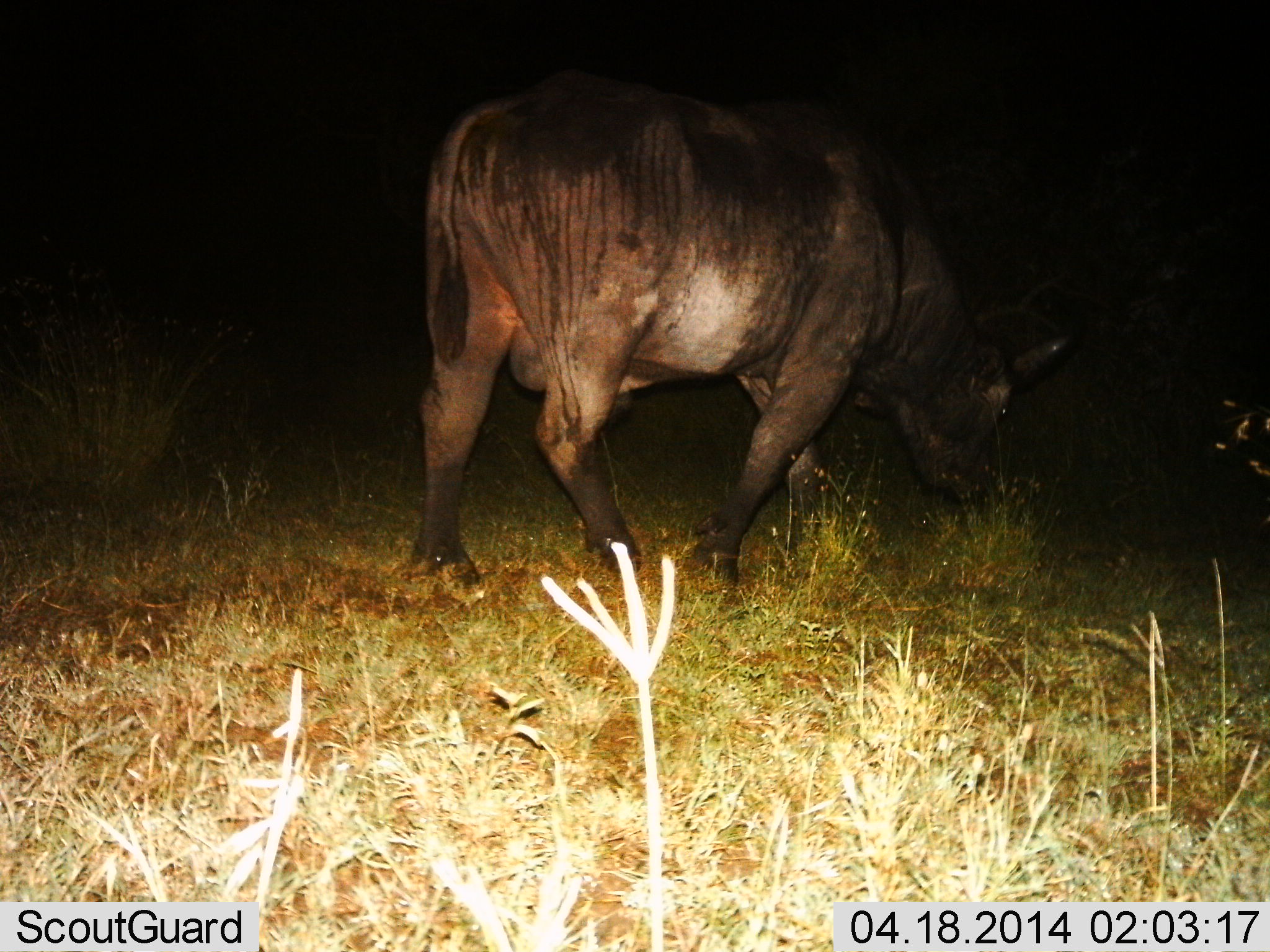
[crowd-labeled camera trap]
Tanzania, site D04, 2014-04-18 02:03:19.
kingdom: Animalia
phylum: Chordata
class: Mammalia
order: Artiodactyla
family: Bovidae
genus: Syncerus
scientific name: Syncerus caffer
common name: cape buffalo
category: buffalo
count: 1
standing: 30%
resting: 0%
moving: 20%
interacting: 0%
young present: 0%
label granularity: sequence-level